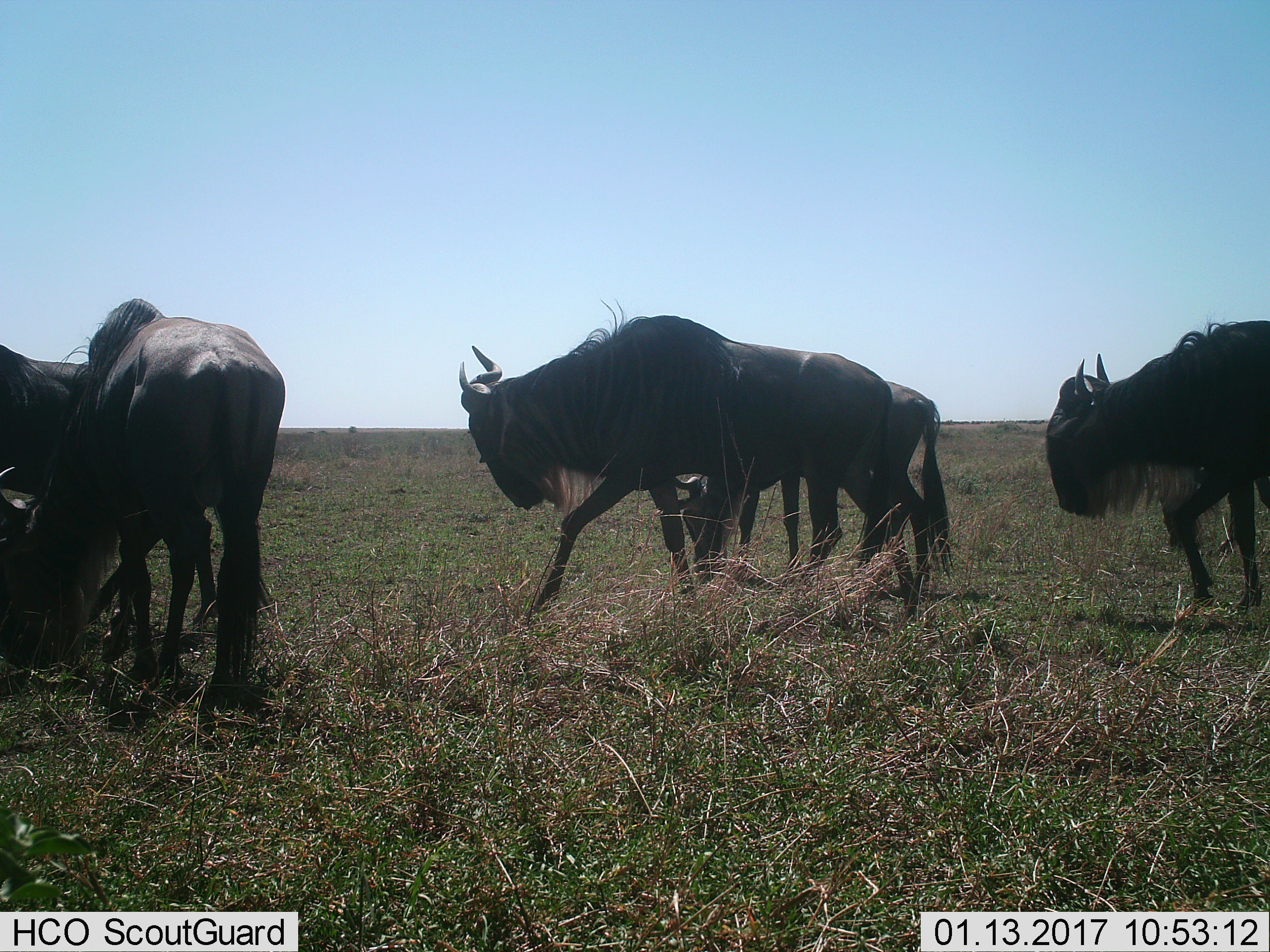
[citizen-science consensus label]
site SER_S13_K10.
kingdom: Animalia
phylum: Chordata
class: Mammalia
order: Artiodactyla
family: Bovidae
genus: Connochaetes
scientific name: Connochaetes taurinus taurinus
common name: blue wildebeest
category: wildebeestblue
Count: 6.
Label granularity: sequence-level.